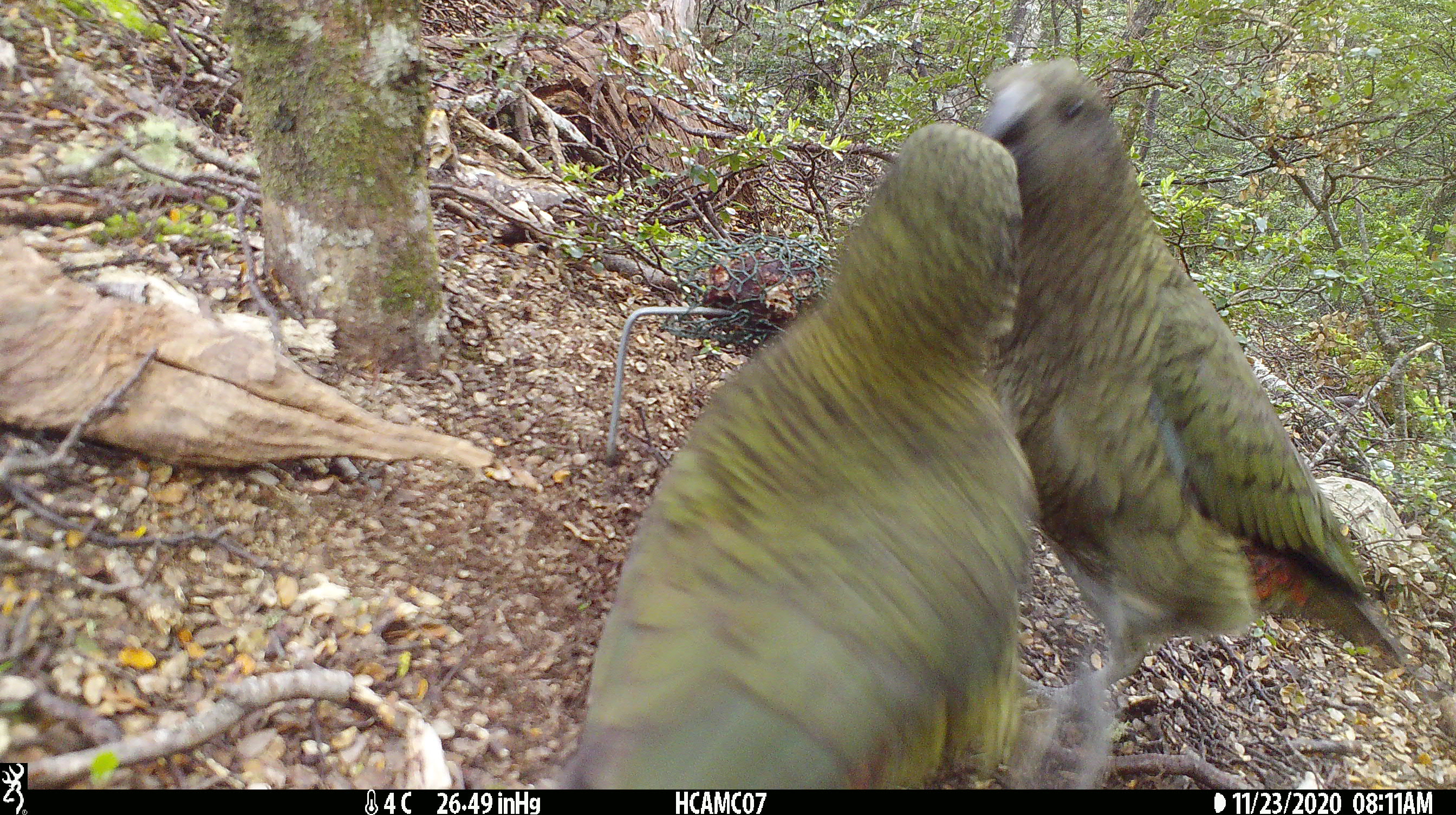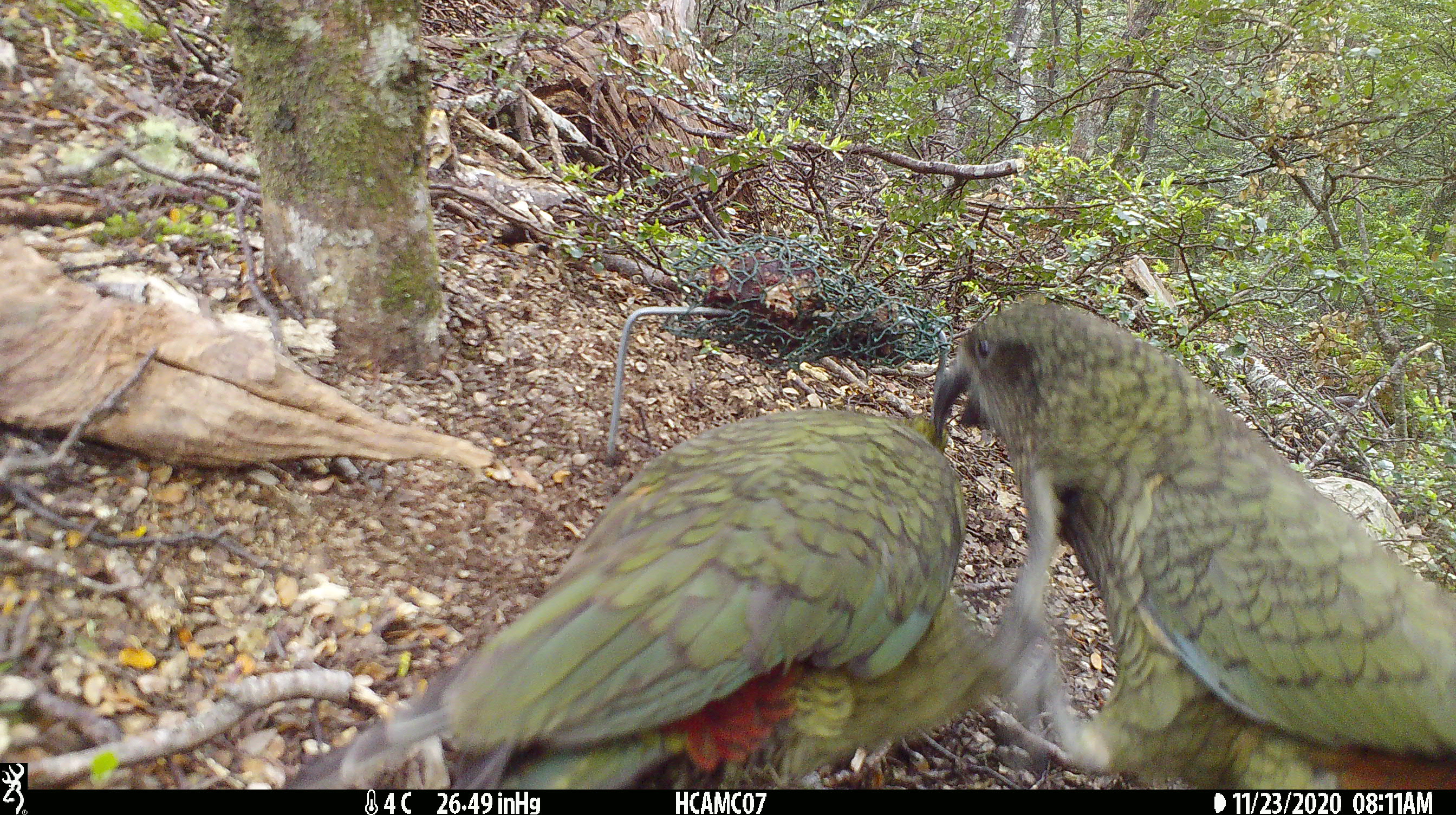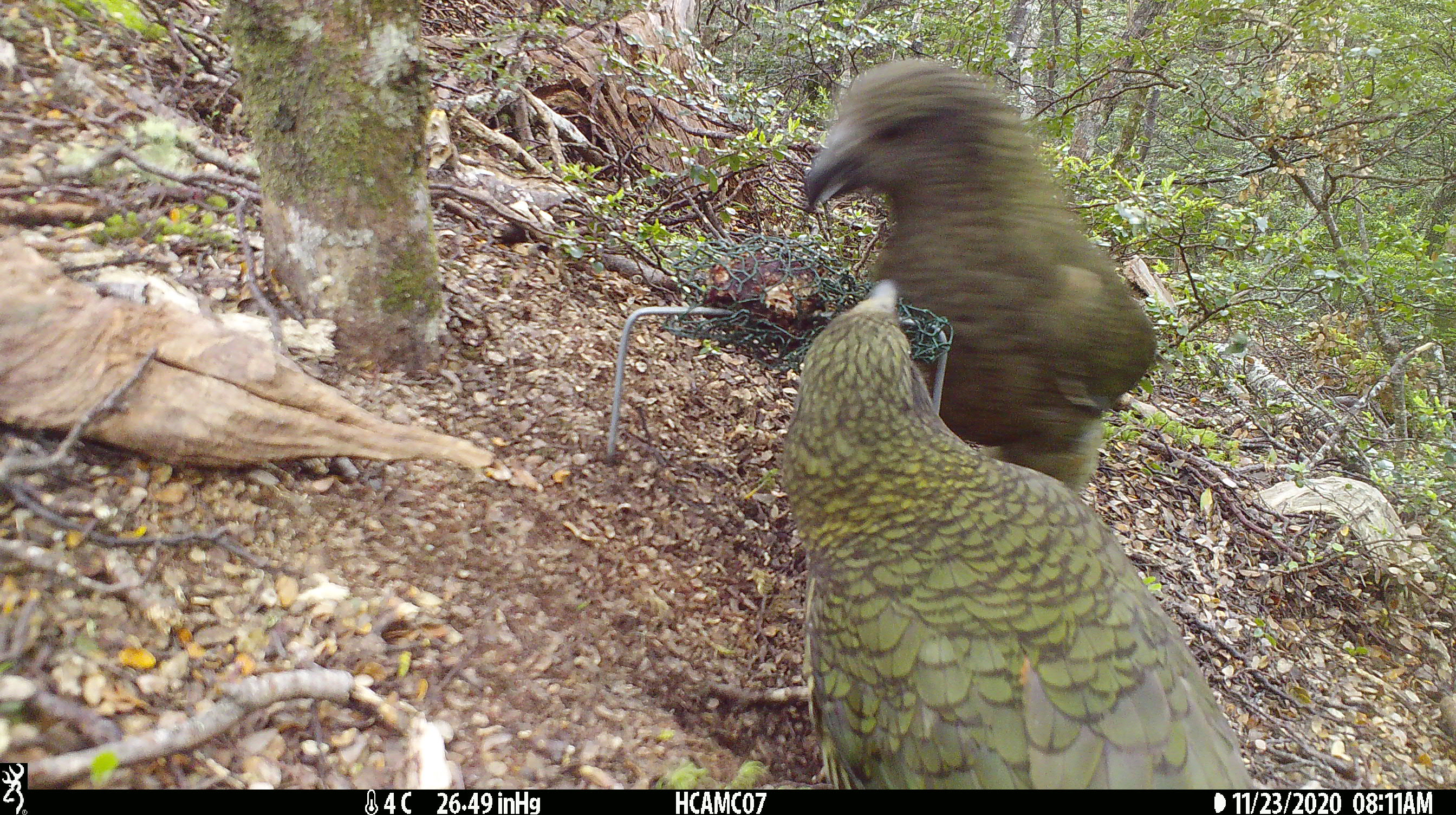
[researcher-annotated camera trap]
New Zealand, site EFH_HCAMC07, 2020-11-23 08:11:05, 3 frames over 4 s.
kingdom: Animalia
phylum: Chordata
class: Aves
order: Psittaciformes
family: Strigopidae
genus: Nestor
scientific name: Nestor notabilis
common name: kea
Kea (Nestor notabilis).